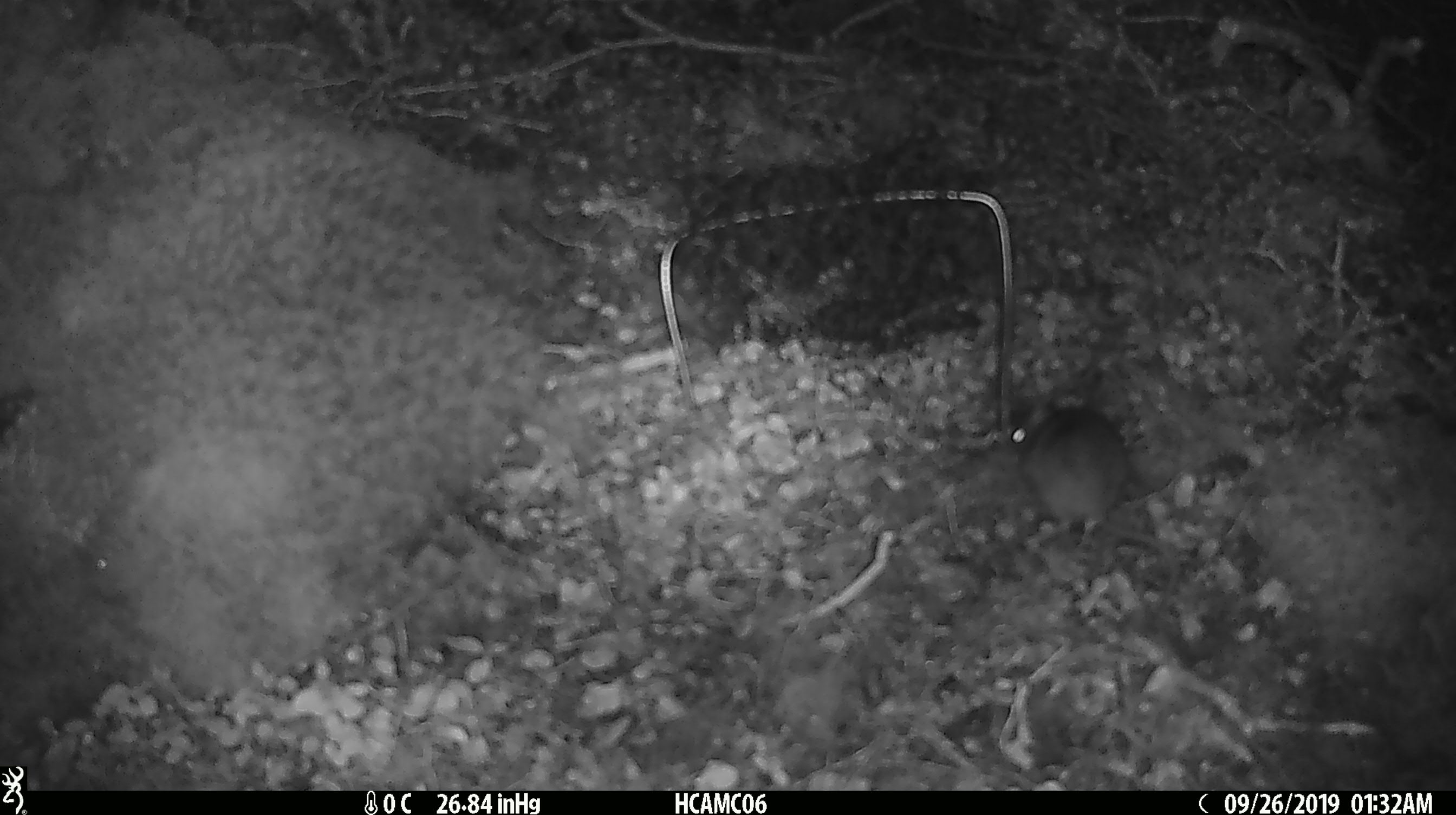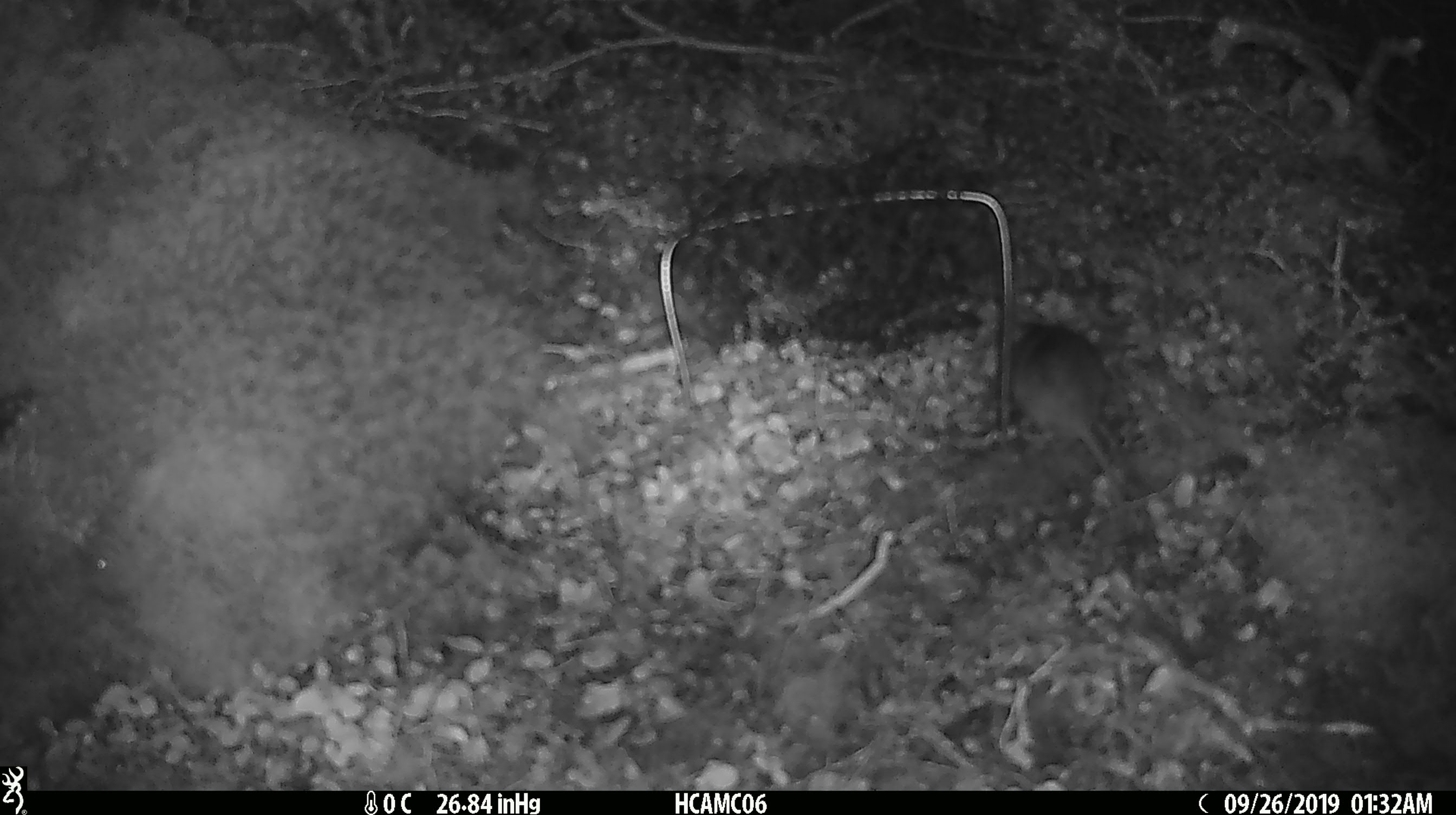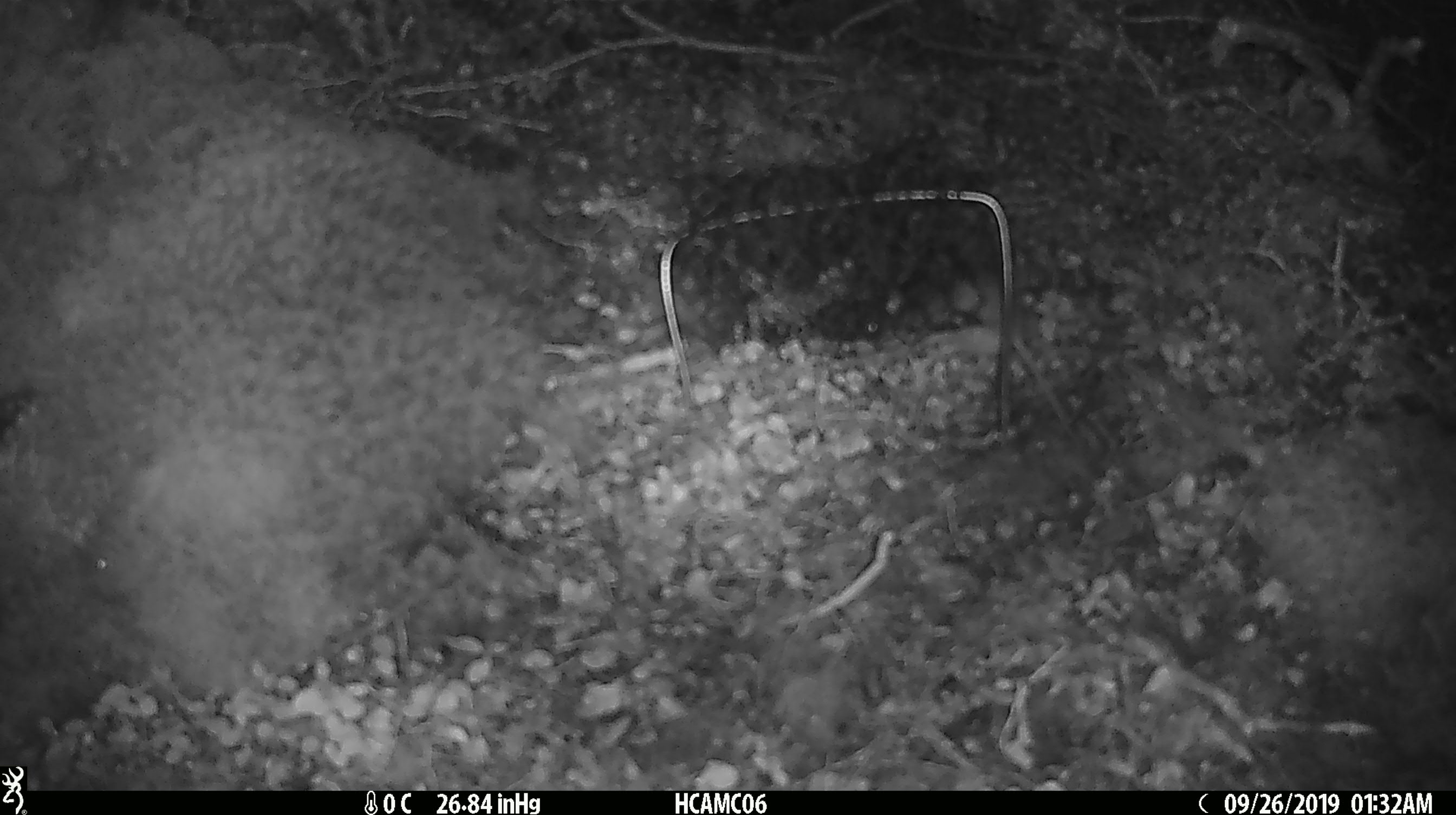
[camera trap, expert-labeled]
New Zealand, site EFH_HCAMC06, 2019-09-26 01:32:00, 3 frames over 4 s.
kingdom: Animalia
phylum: Chordata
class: Mammalia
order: Rodentia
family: Muridae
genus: Mus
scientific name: Mus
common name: mouse